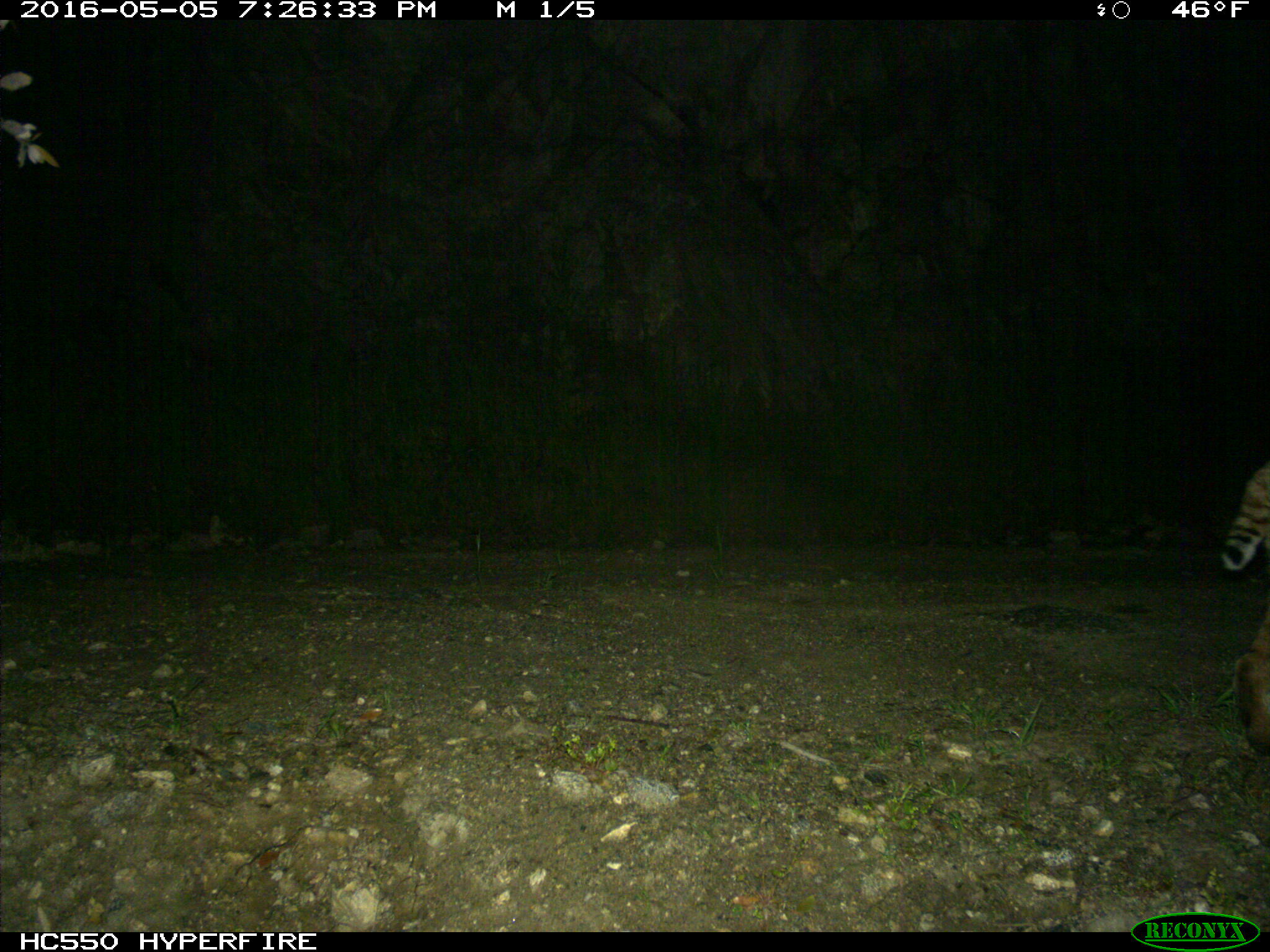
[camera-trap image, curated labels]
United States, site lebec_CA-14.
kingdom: Animalia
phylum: Chordata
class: Mammalia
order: Carnivora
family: Felidae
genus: Lynx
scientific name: Lynx rufus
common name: bobcat